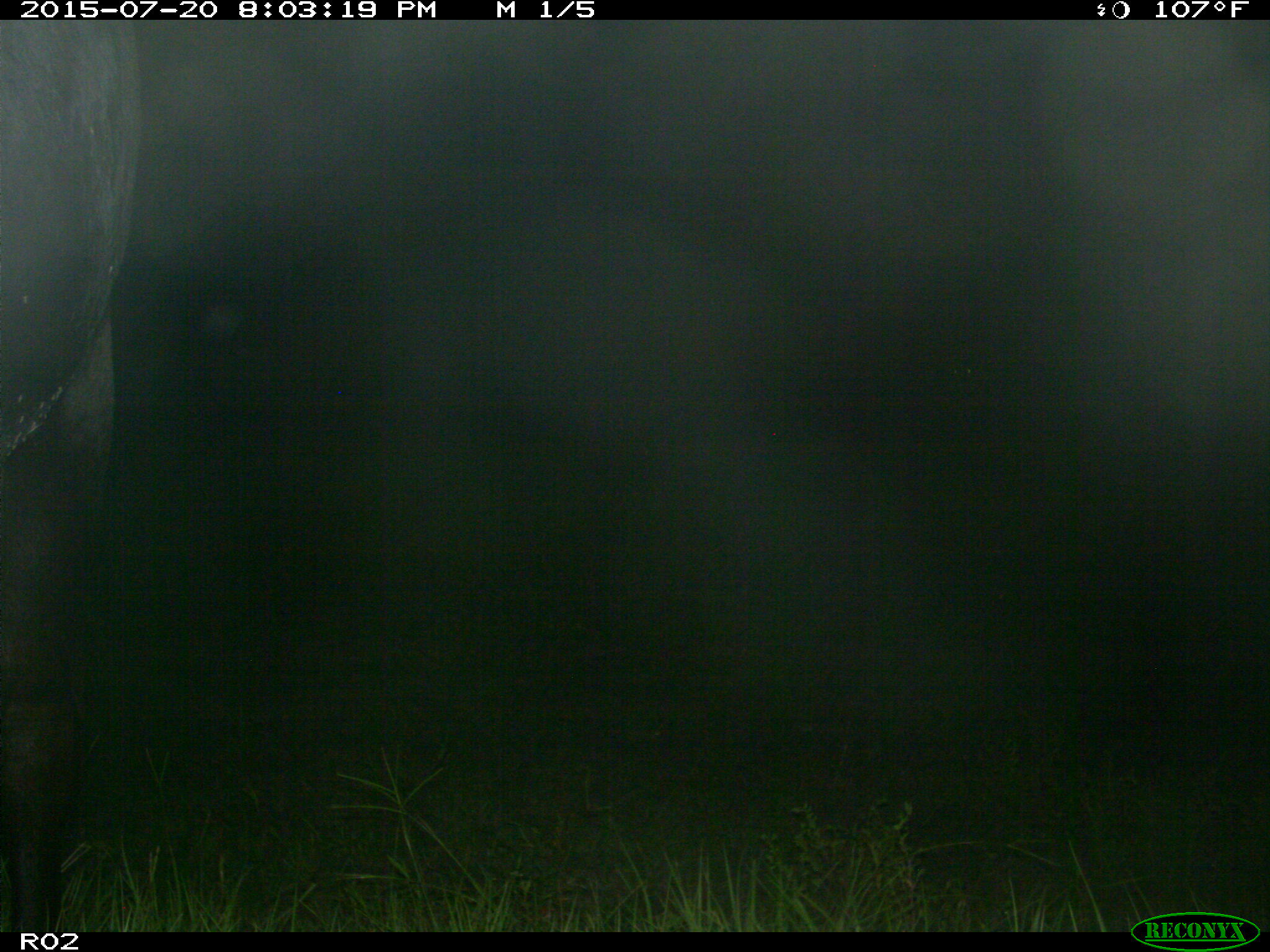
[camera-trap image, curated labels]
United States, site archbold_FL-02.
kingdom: Animalia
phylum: Chordata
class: Mammalia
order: Artiodactyla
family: Bovidae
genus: Bos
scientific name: Bos taurus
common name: domestic cow